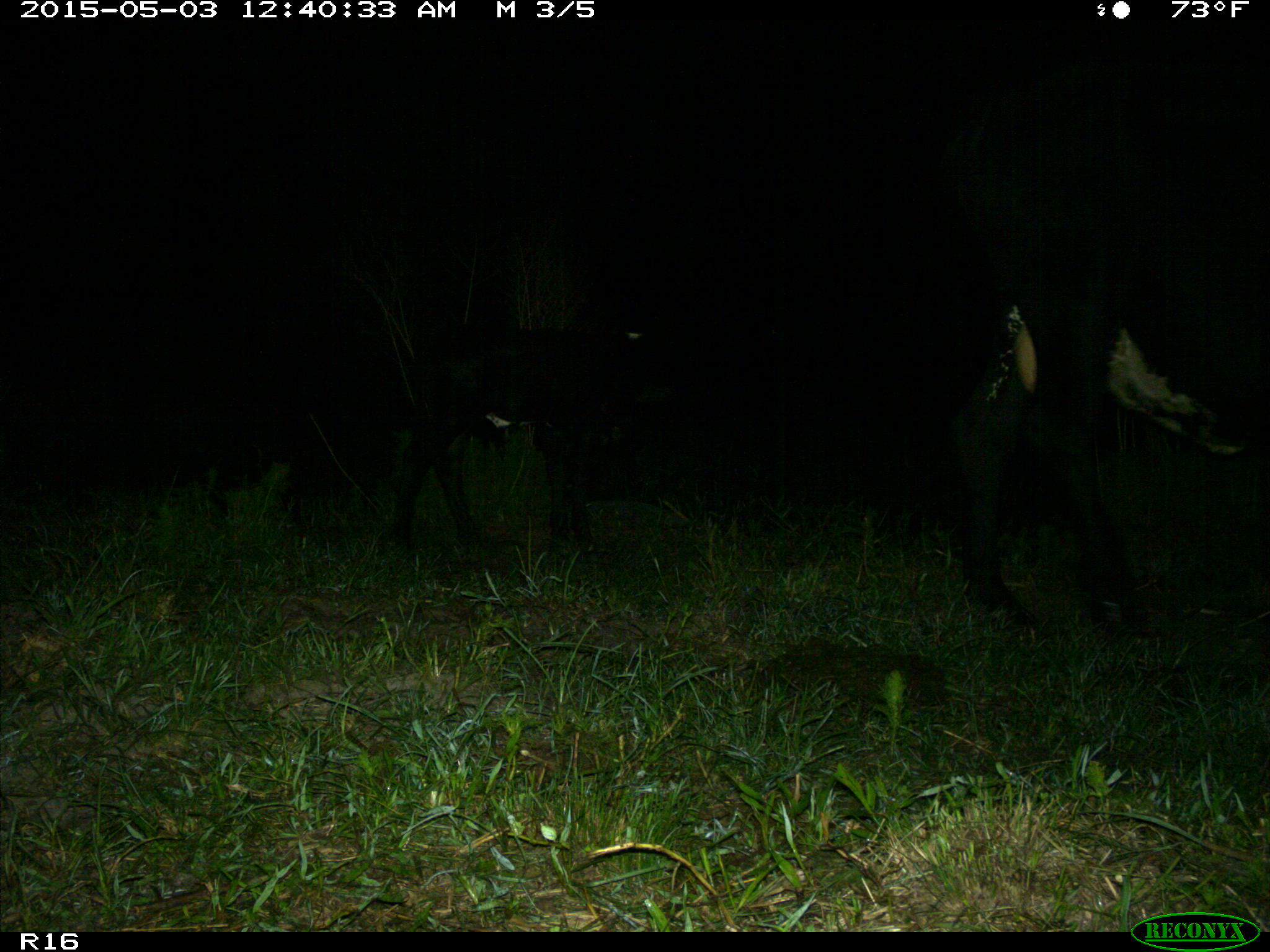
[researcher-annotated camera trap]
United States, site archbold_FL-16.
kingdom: Animalia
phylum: Chordata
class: Mammalia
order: Artiodactyla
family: Bovidae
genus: Bos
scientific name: Bos taurus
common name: domestic cow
Bos taurus (domestic cow).